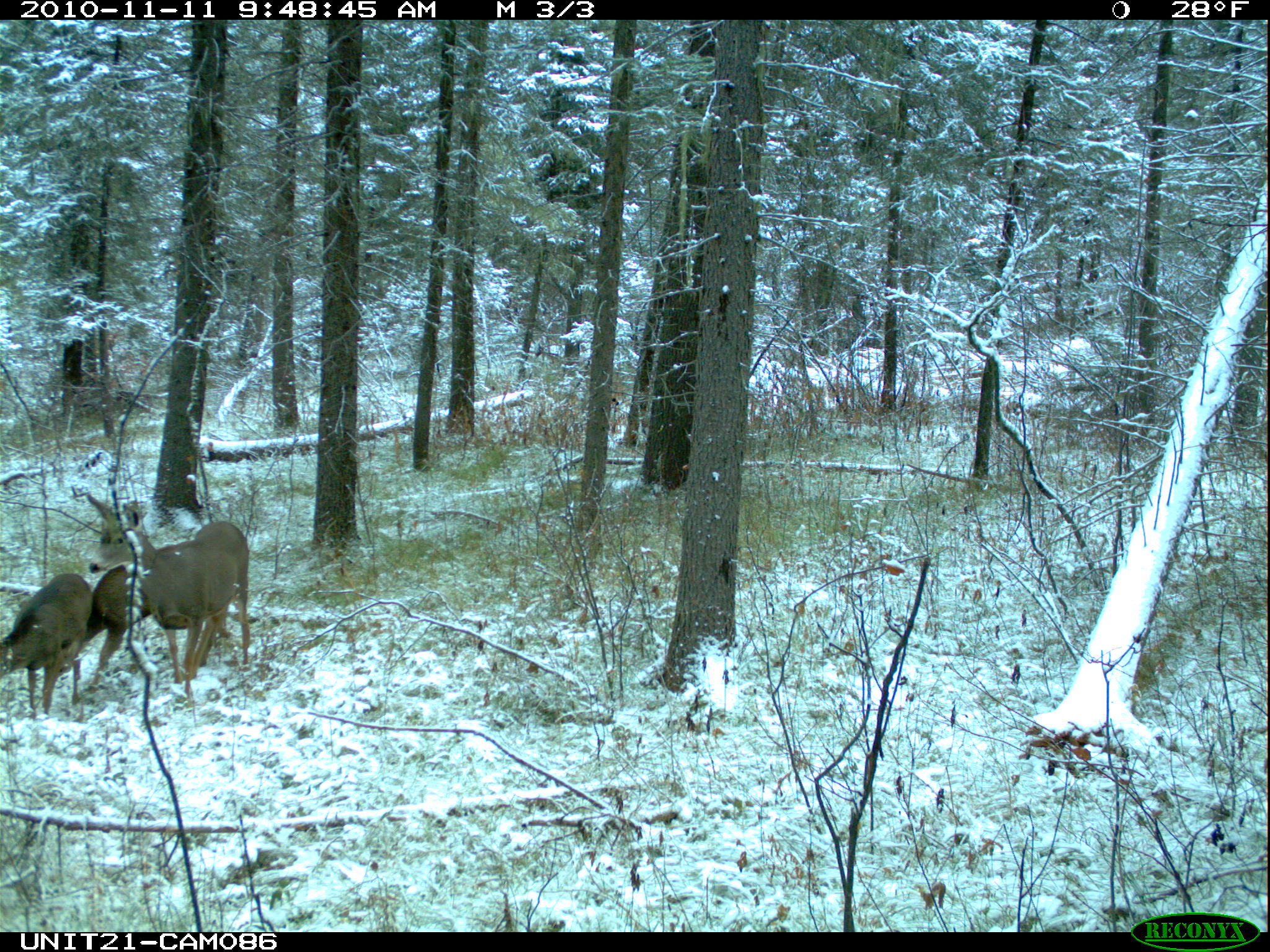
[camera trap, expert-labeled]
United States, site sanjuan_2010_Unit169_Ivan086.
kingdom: Animalia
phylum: Chordata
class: Mammalia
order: Artiodactyla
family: Cervidae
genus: Odocoileus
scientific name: Odocoileus hemionus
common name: mule deer